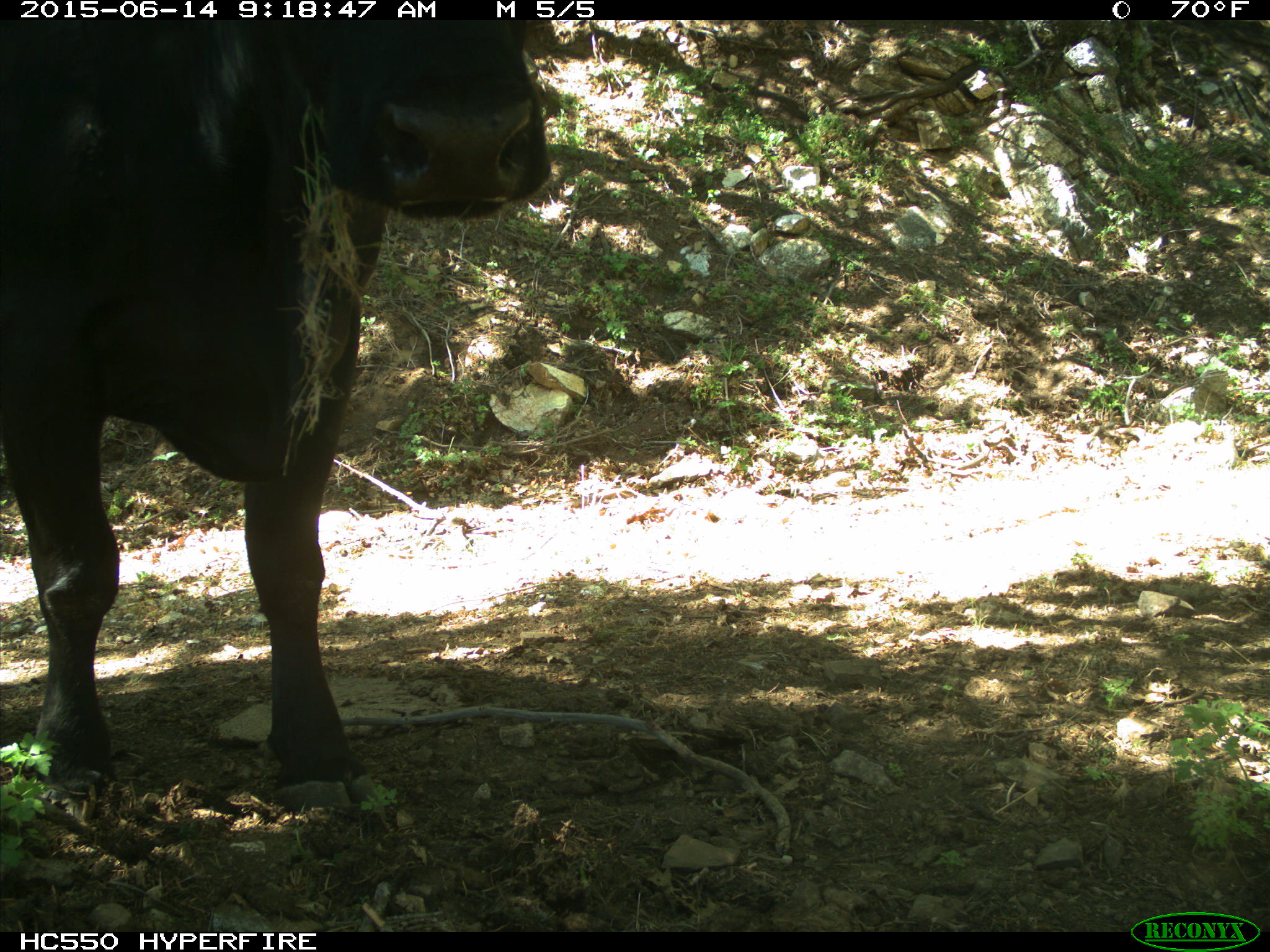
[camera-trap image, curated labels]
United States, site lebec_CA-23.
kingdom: Animalia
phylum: Chordata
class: Mammalia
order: Artiodactyla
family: Bovidae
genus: Bos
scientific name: Bos taurus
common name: domestic cow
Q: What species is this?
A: Bos taurus (domestic cow).